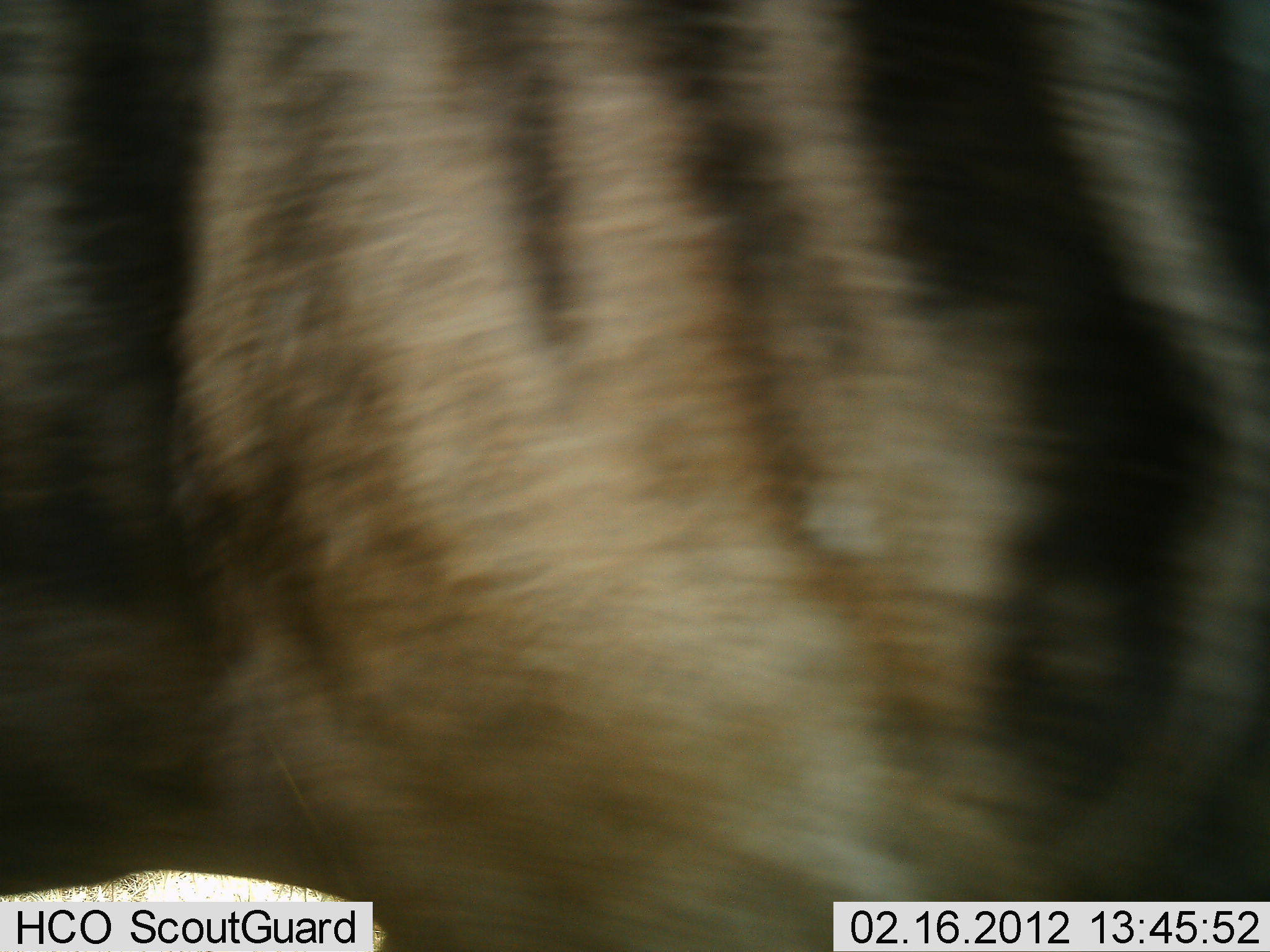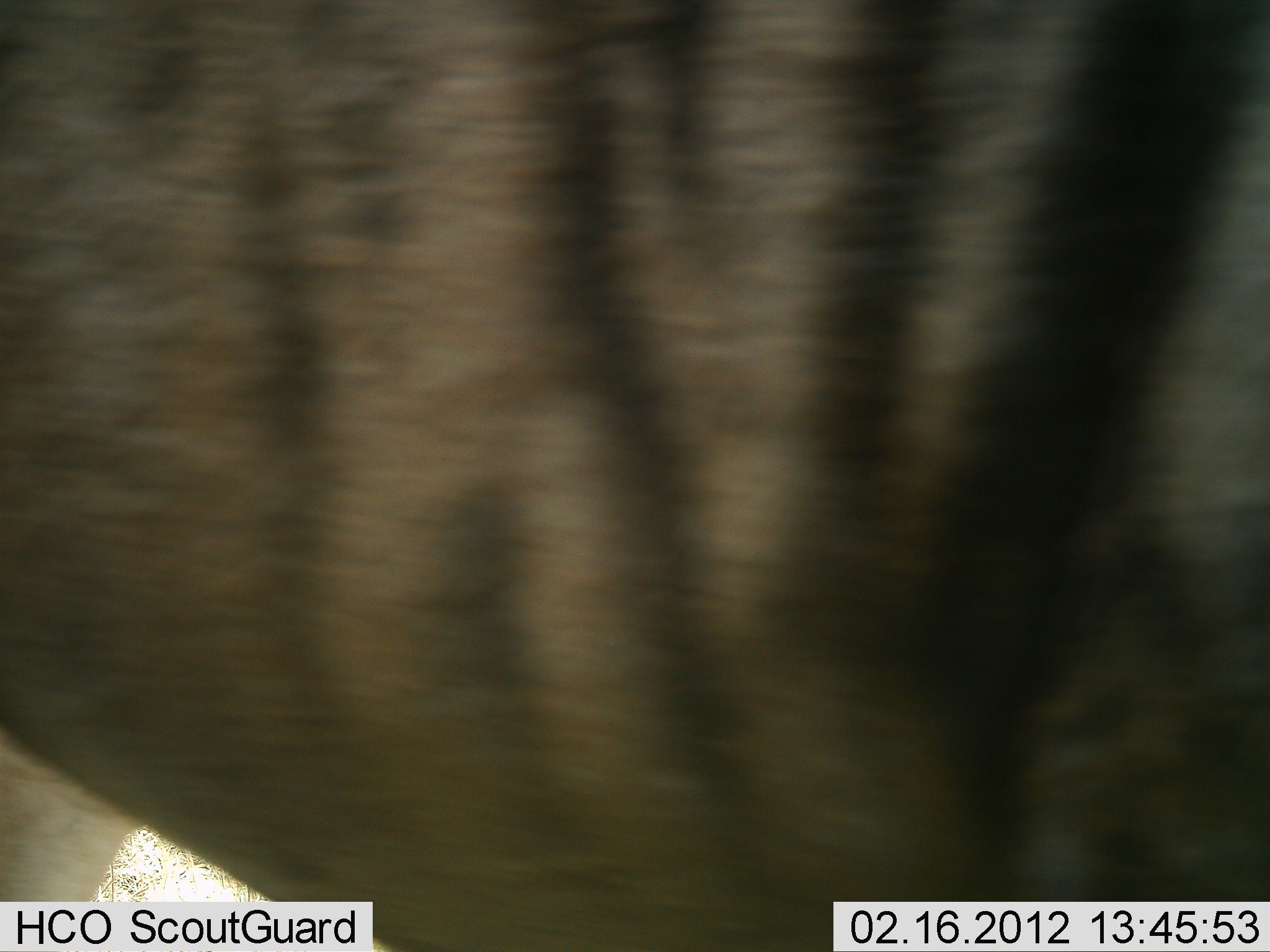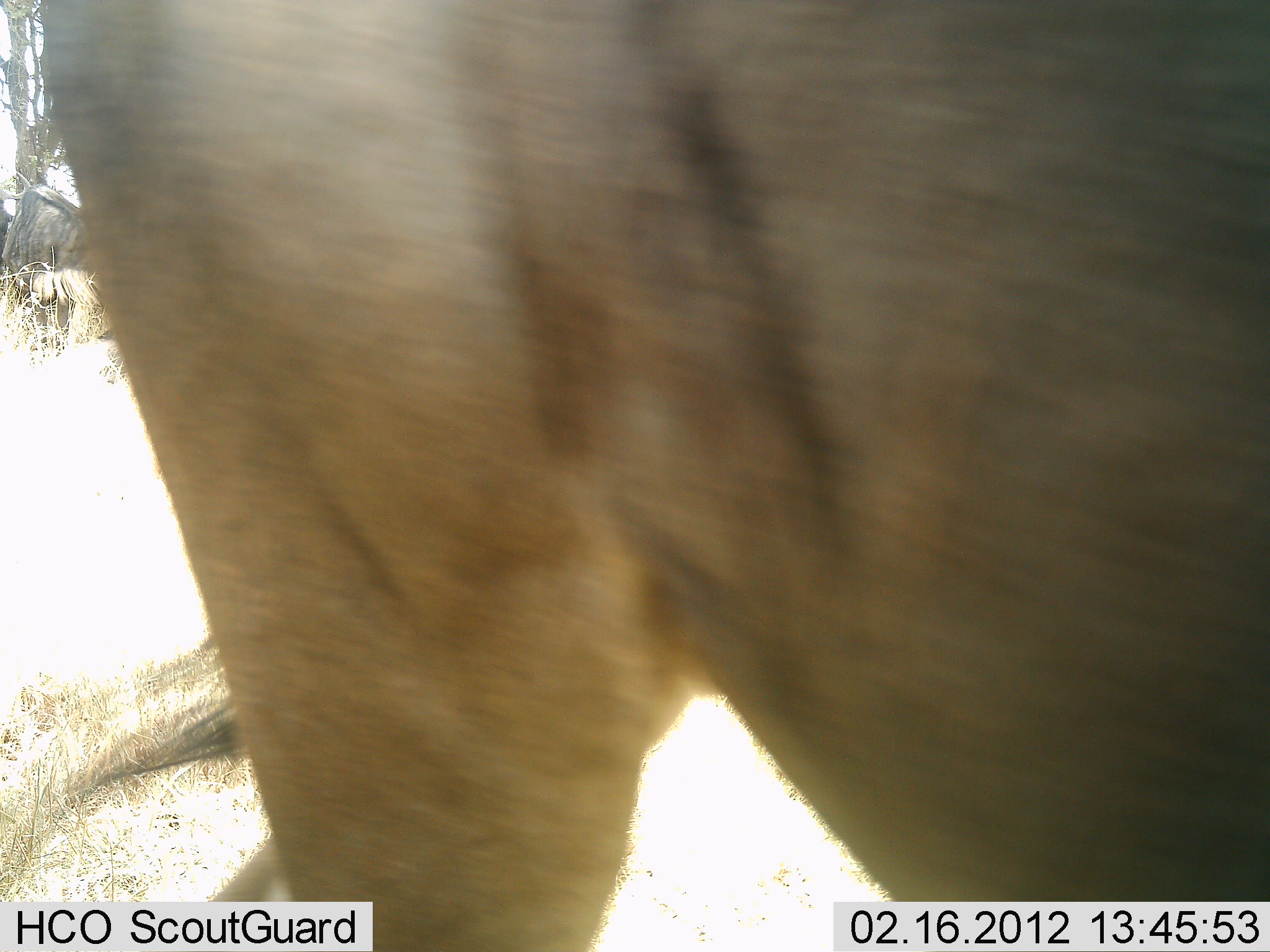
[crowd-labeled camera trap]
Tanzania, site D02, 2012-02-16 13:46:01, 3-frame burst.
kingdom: Animalia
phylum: Chordata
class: Mammalia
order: Artiodactyla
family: Bovidae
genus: Connochaetes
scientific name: Connochaetes taurinus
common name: blue wildebeest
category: wildebeest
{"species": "wildebeest (blue wildebeest) (Connochaetes taurinus)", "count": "1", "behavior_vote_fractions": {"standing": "29%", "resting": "7%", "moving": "71%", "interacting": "0%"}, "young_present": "0%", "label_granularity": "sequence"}